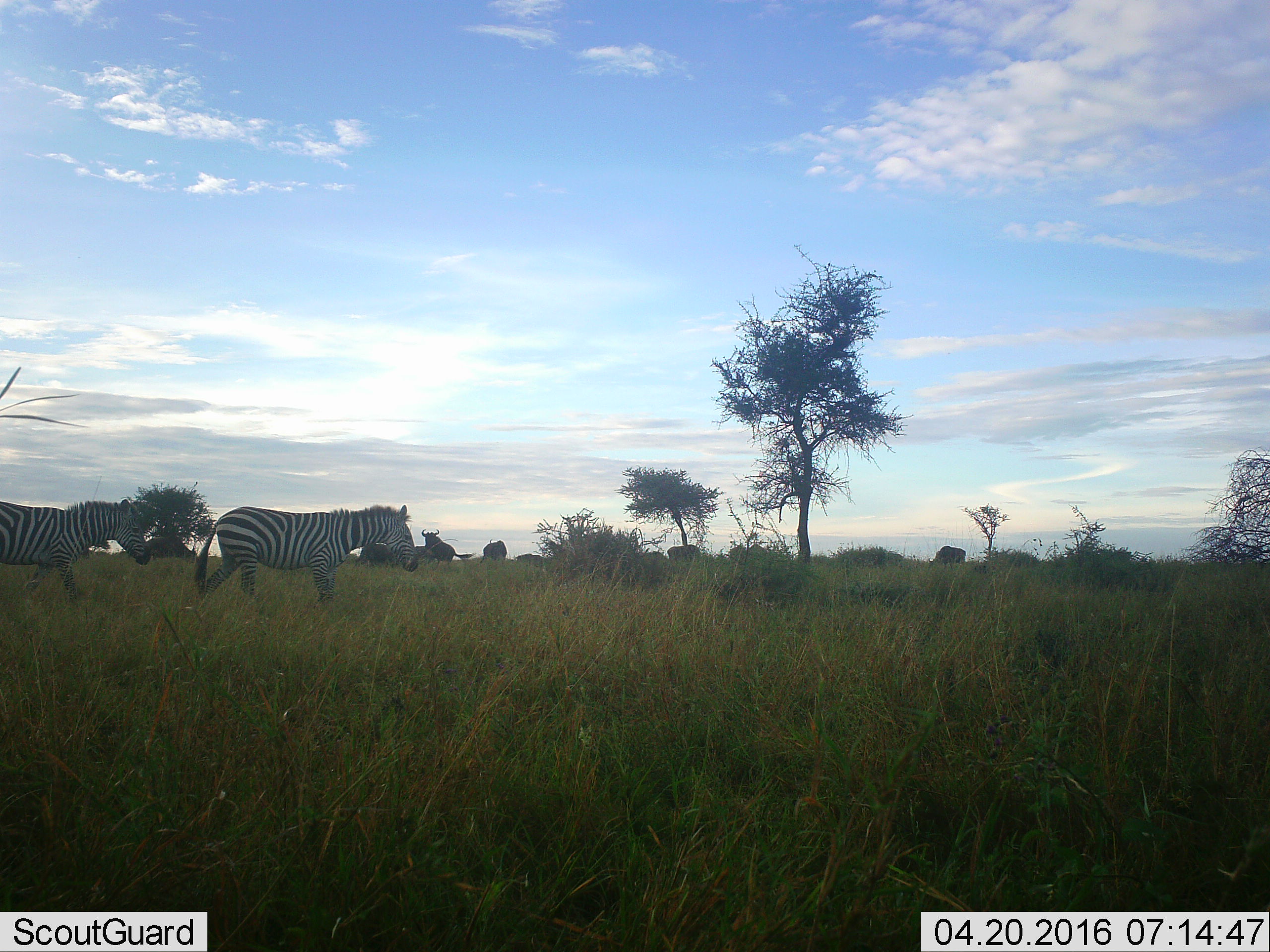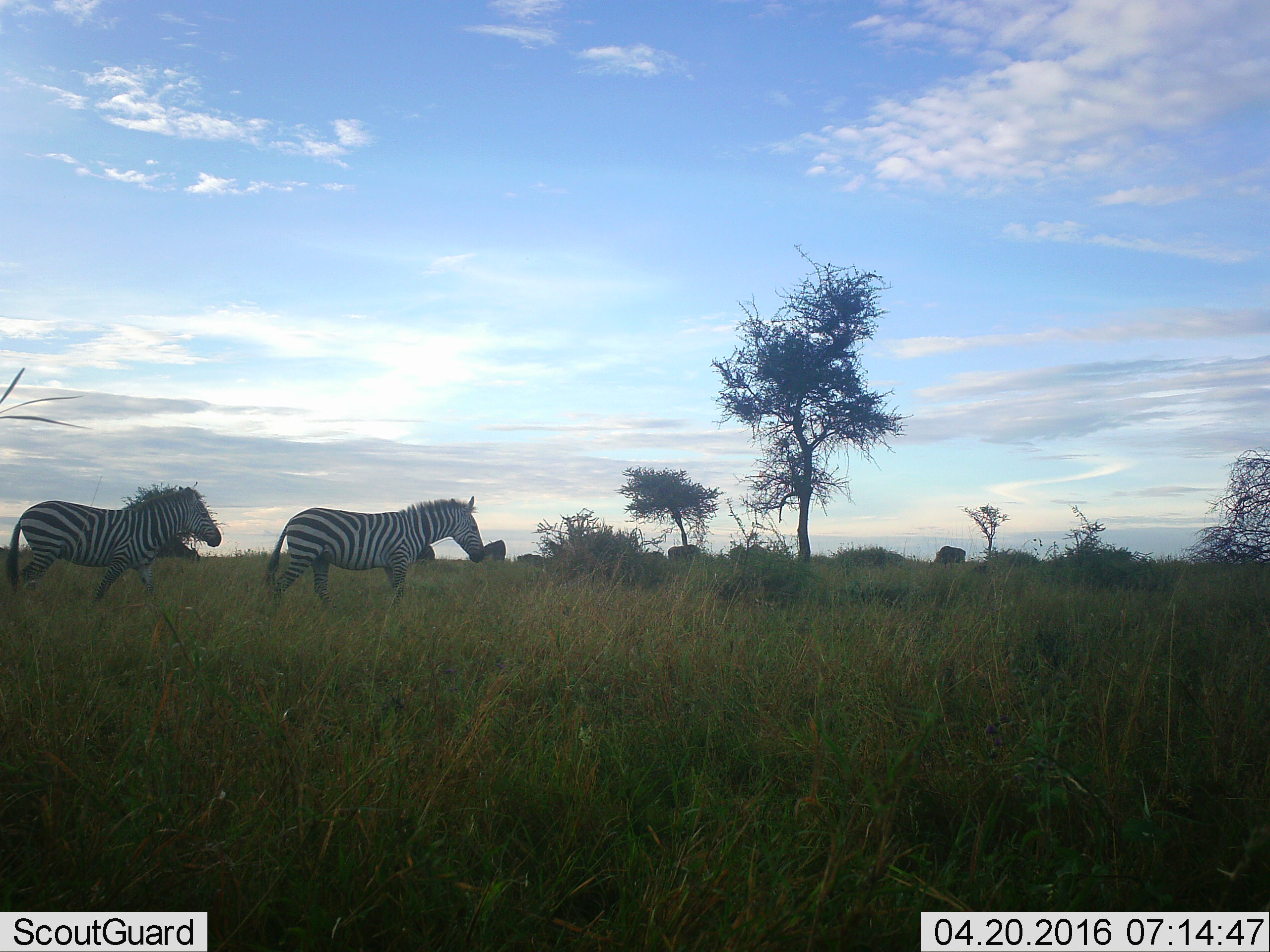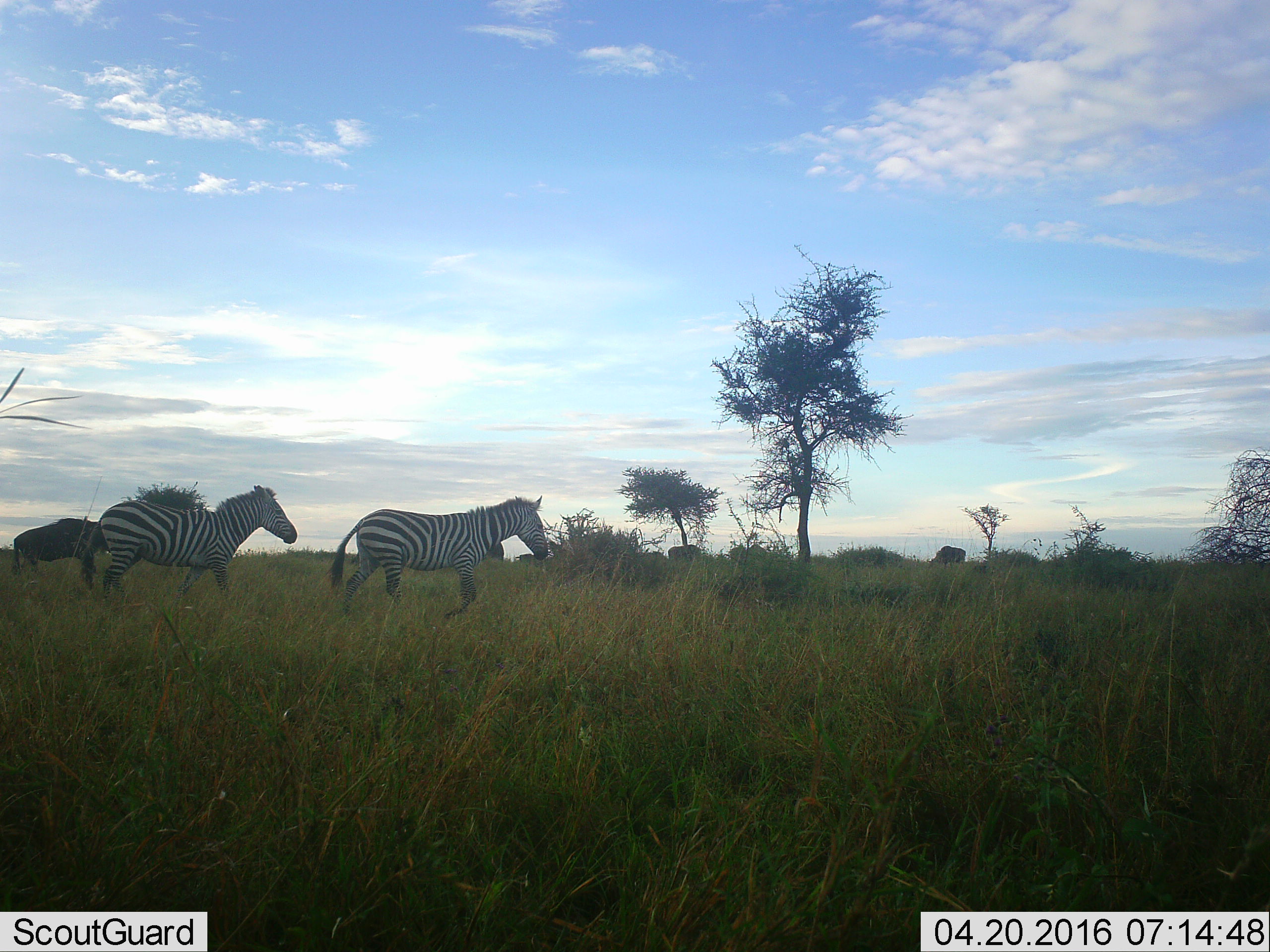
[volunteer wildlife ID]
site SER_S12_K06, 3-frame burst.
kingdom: Animalia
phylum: Chordata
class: Mammalia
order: Perissodactyla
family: Equidae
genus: Equus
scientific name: Equus quagga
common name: plains zebra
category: zebraplains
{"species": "zebraplains (plains zebra) (Equus quagga)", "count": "2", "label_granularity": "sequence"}